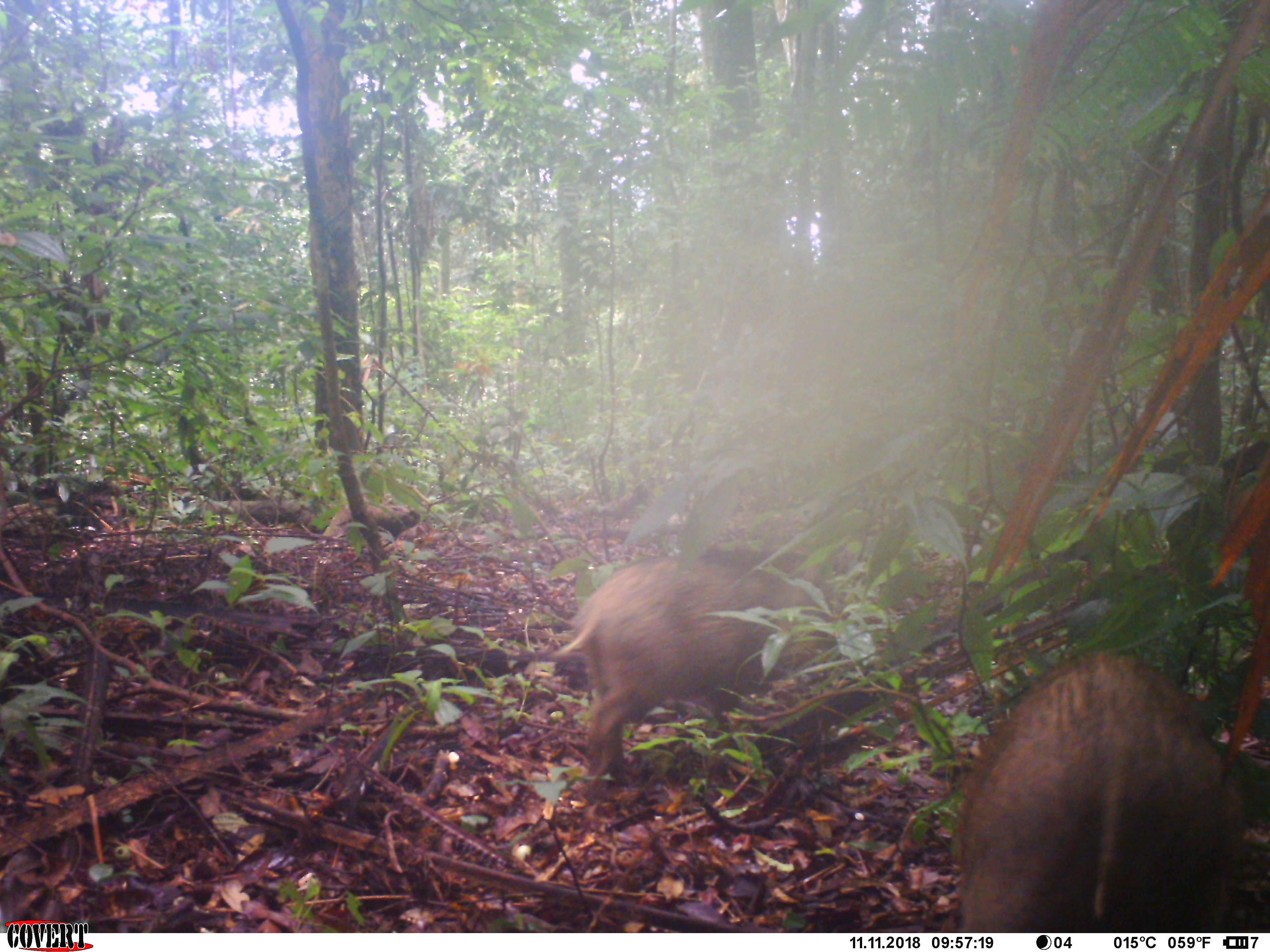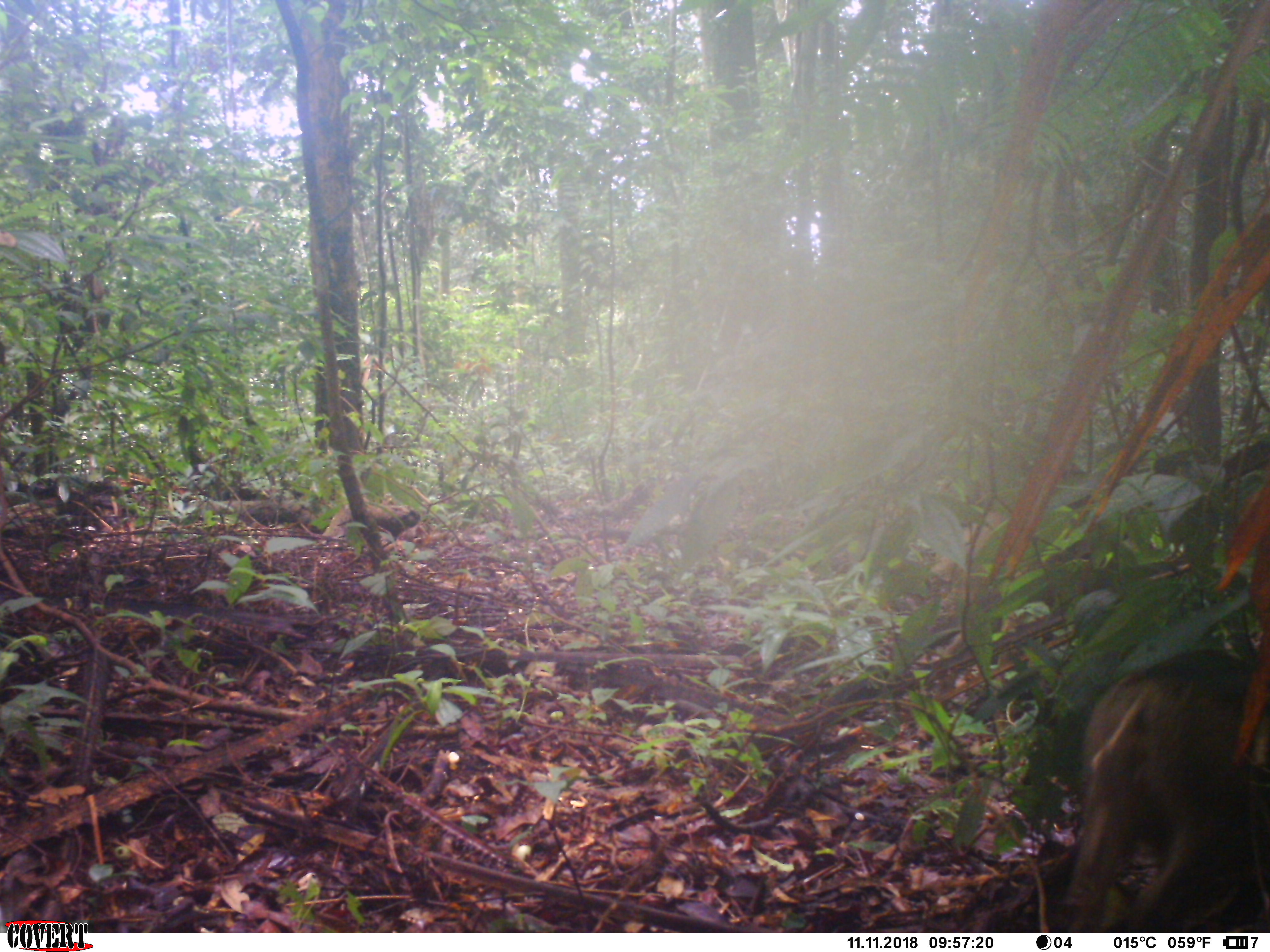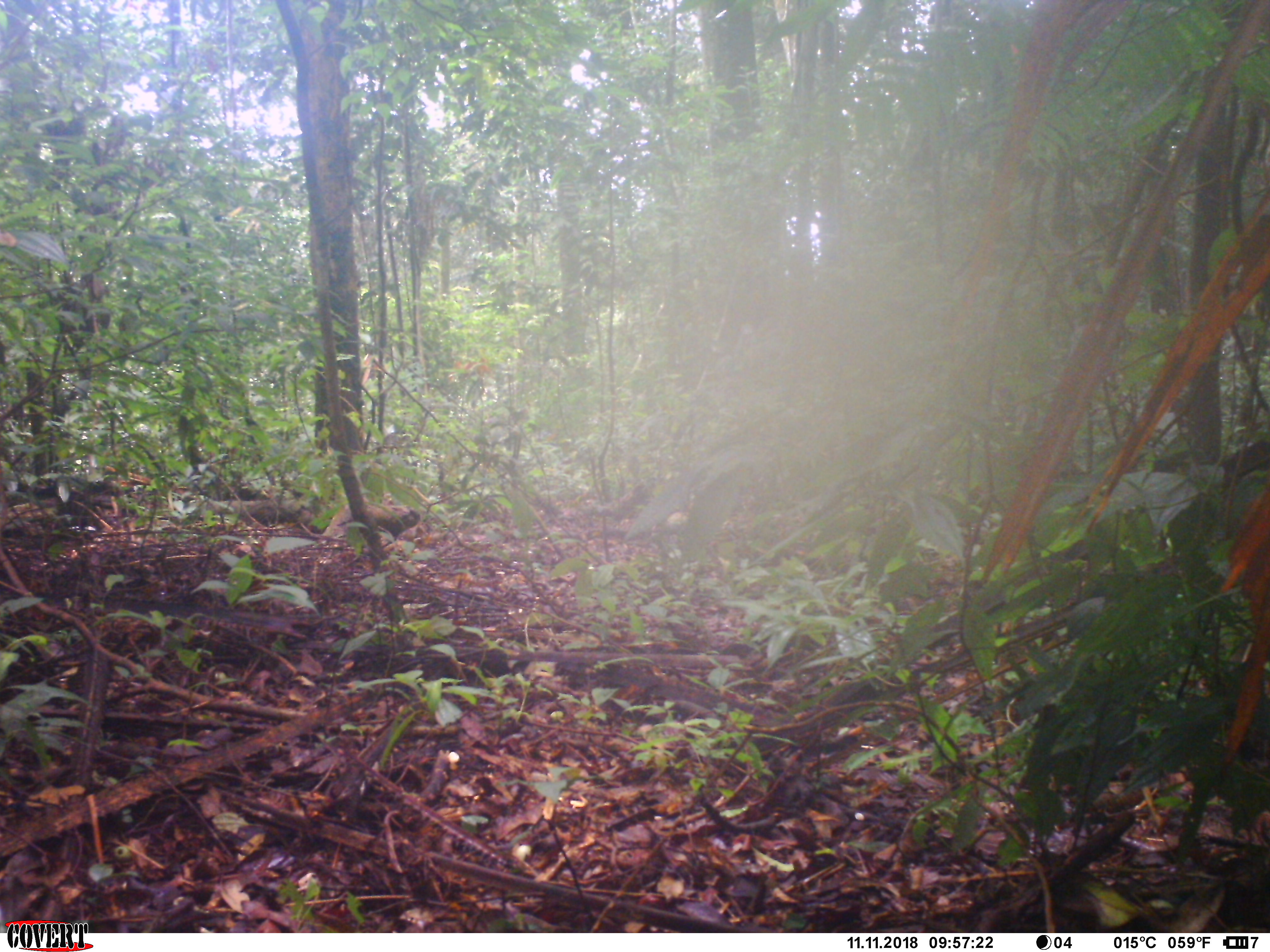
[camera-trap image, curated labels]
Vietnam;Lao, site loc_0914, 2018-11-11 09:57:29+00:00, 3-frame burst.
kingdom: Animalia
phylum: Chordata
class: Mammalia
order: Artiodactyla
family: Suidae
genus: Sus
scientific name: Sus scrofa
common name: eurasian wild pig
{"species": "eurasian wild pig (Sus scrofa)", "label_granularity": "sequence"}